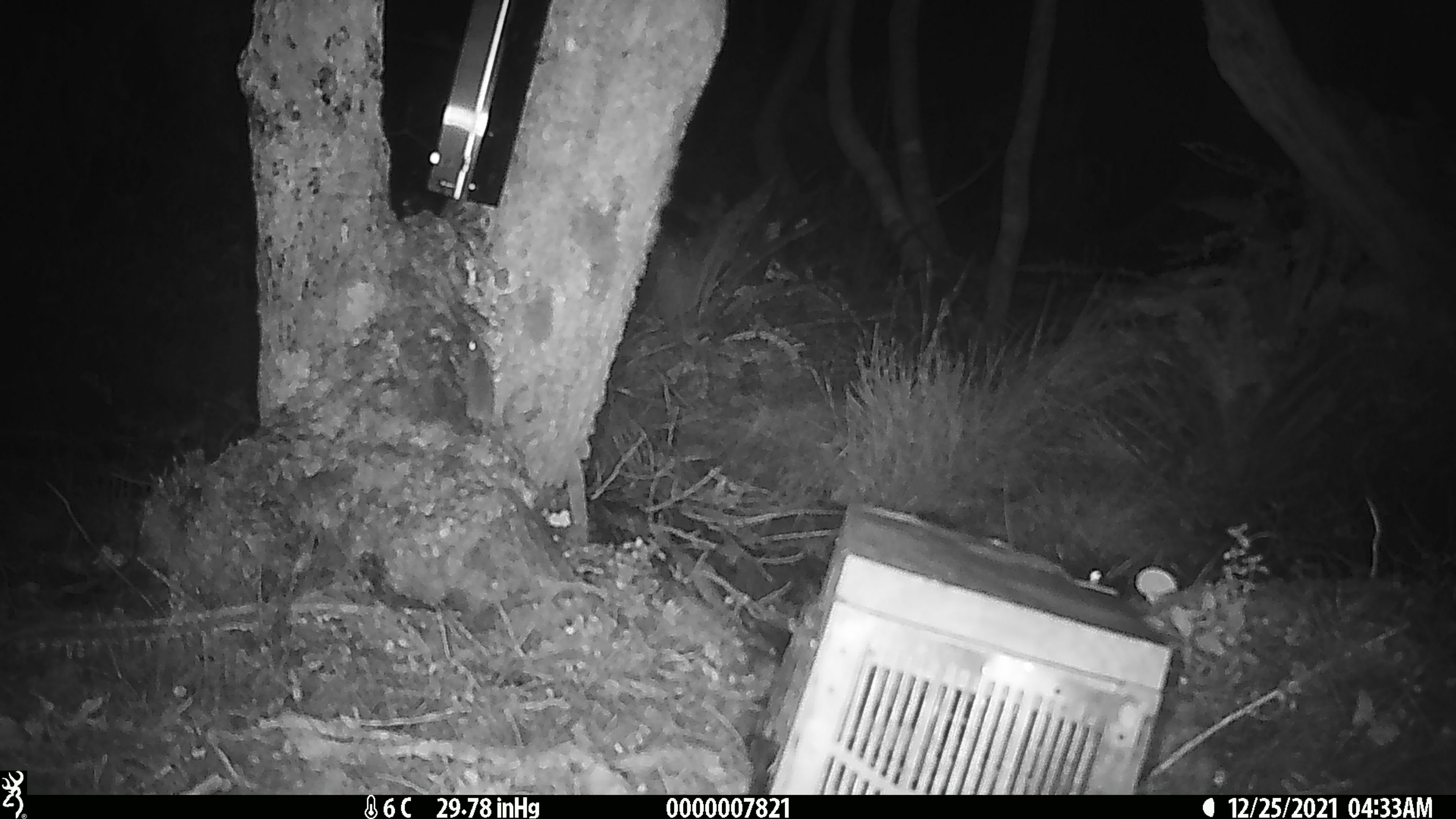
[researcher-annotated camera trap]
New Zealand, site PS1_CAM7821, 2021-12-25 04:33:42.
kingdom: Animalia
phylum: Chordata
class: Mammalia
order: Rodentia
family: Muridae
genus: Mus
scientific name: Mus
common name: mouse